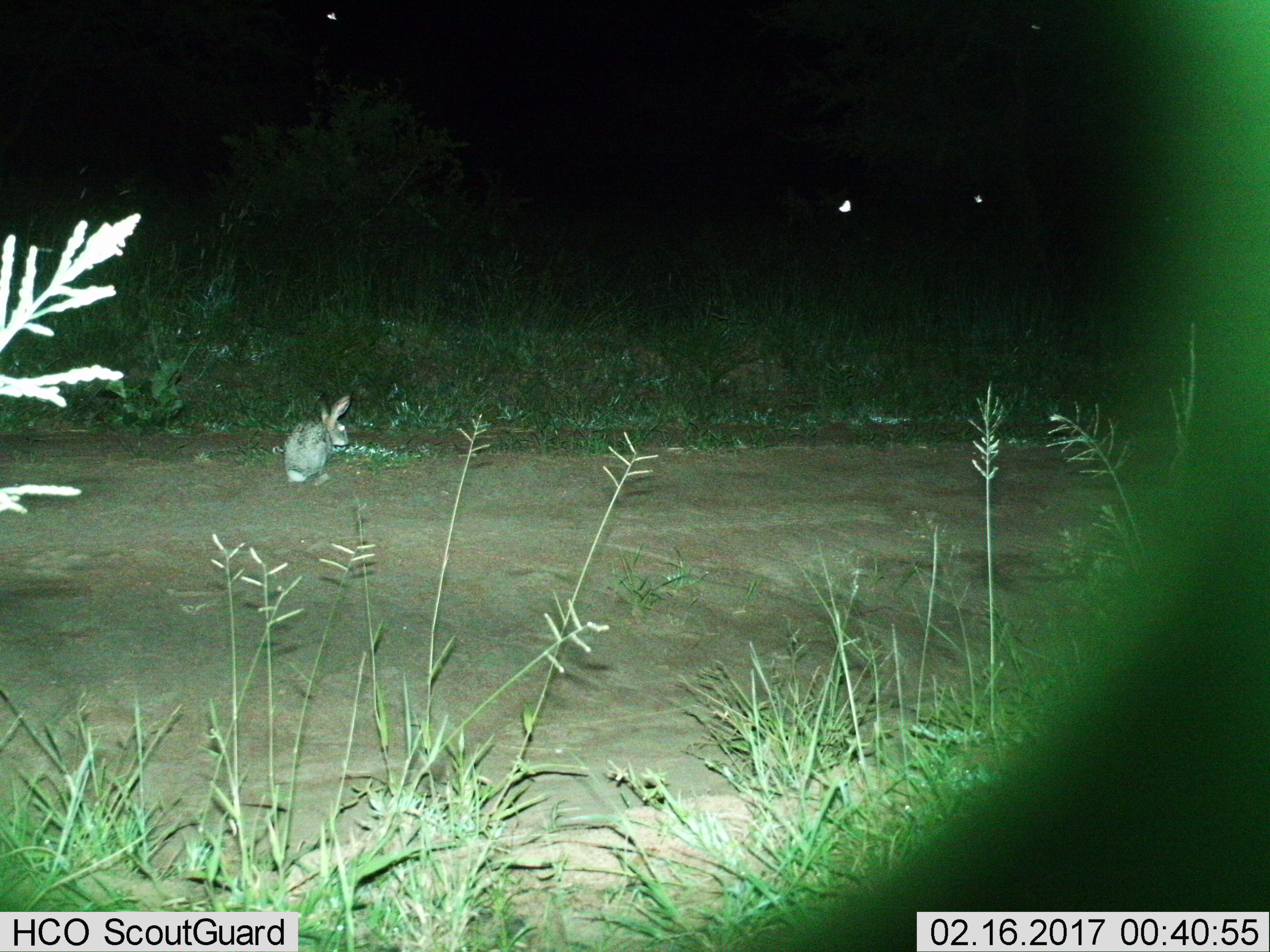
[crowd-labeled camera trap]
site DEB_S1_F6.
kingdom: Animalia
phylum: Chordata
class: Mammalia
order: Lagomorpha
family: Leporidae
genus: Lepus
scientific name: Lepus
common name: hare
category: hareunknown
Hareunknown (hare) (Lepus), count 1. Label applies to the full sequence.